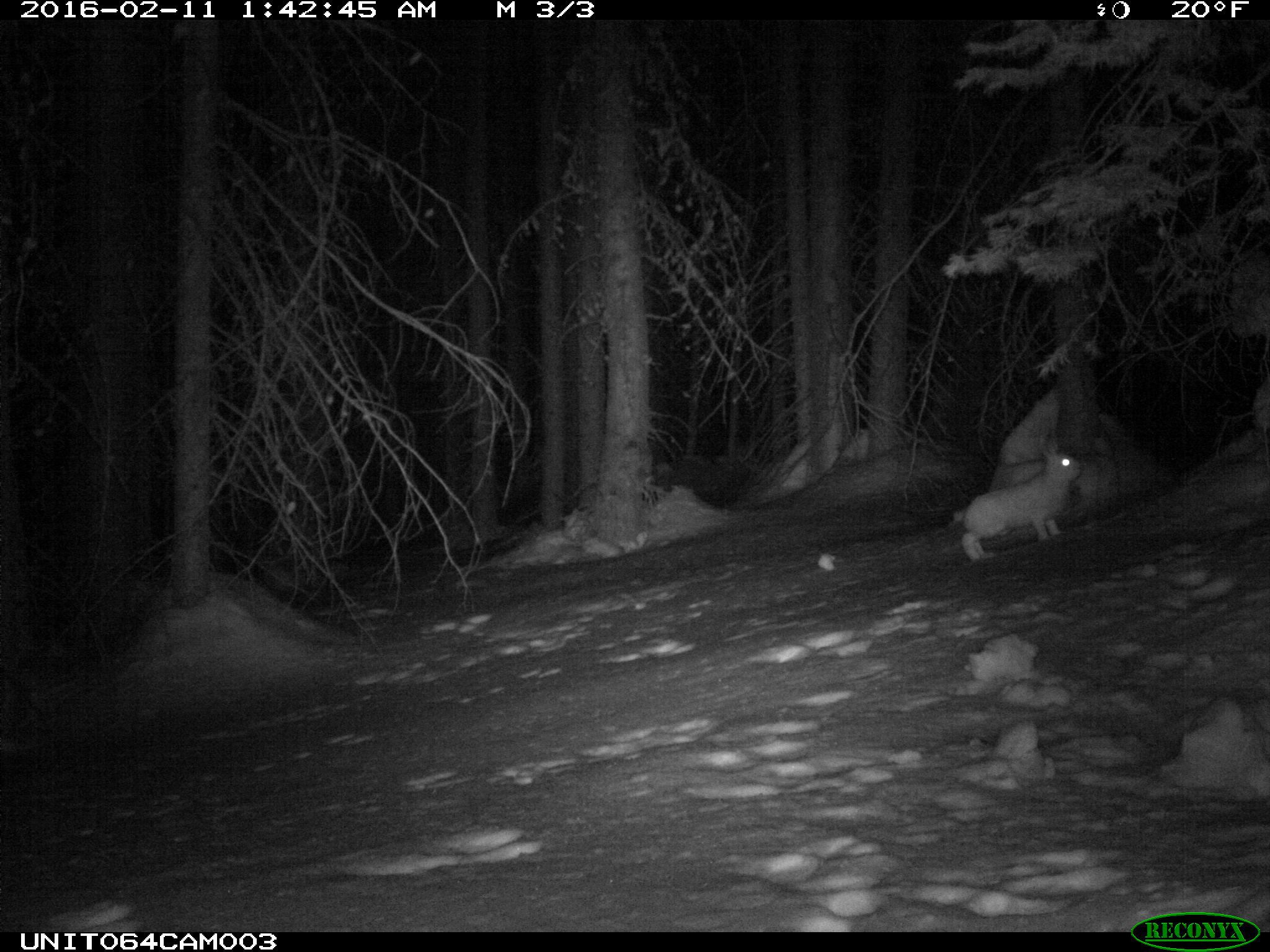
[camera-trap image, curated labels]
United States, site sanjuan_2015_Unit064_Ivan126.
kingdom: Animalia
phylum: Chordata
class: Mammalia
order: Lagomorpha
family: Leporidae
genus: Lepus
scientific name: Lepus americanus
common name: snowshoe hare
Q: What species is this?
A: Lepus americanus (snowshoe hare).